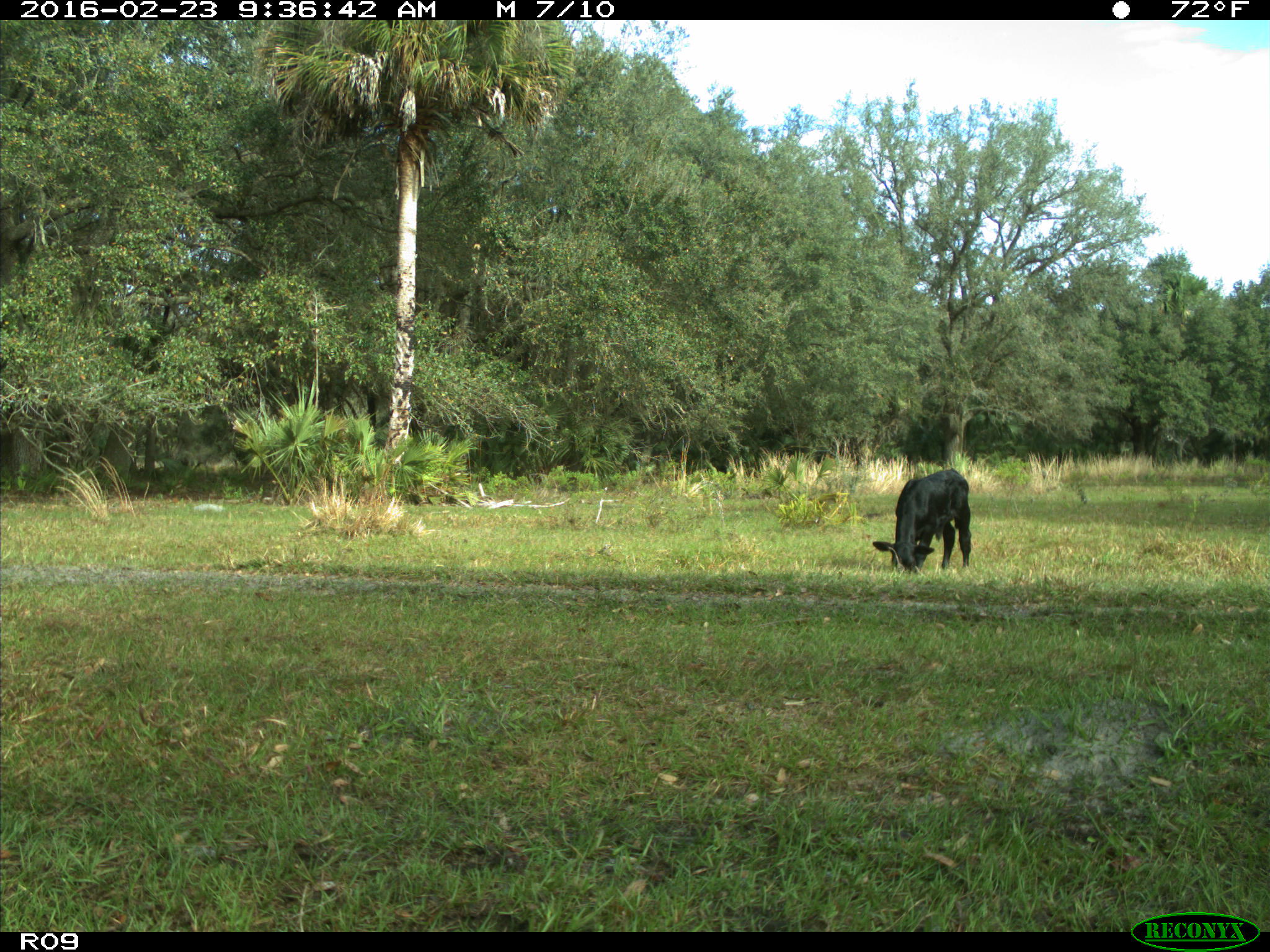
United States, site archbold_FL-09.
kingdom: Animalia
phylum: Chordata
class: Mammalia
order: Artiodactyla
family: Bovidae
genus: Bos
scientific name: Bos taurus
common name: domestic cow